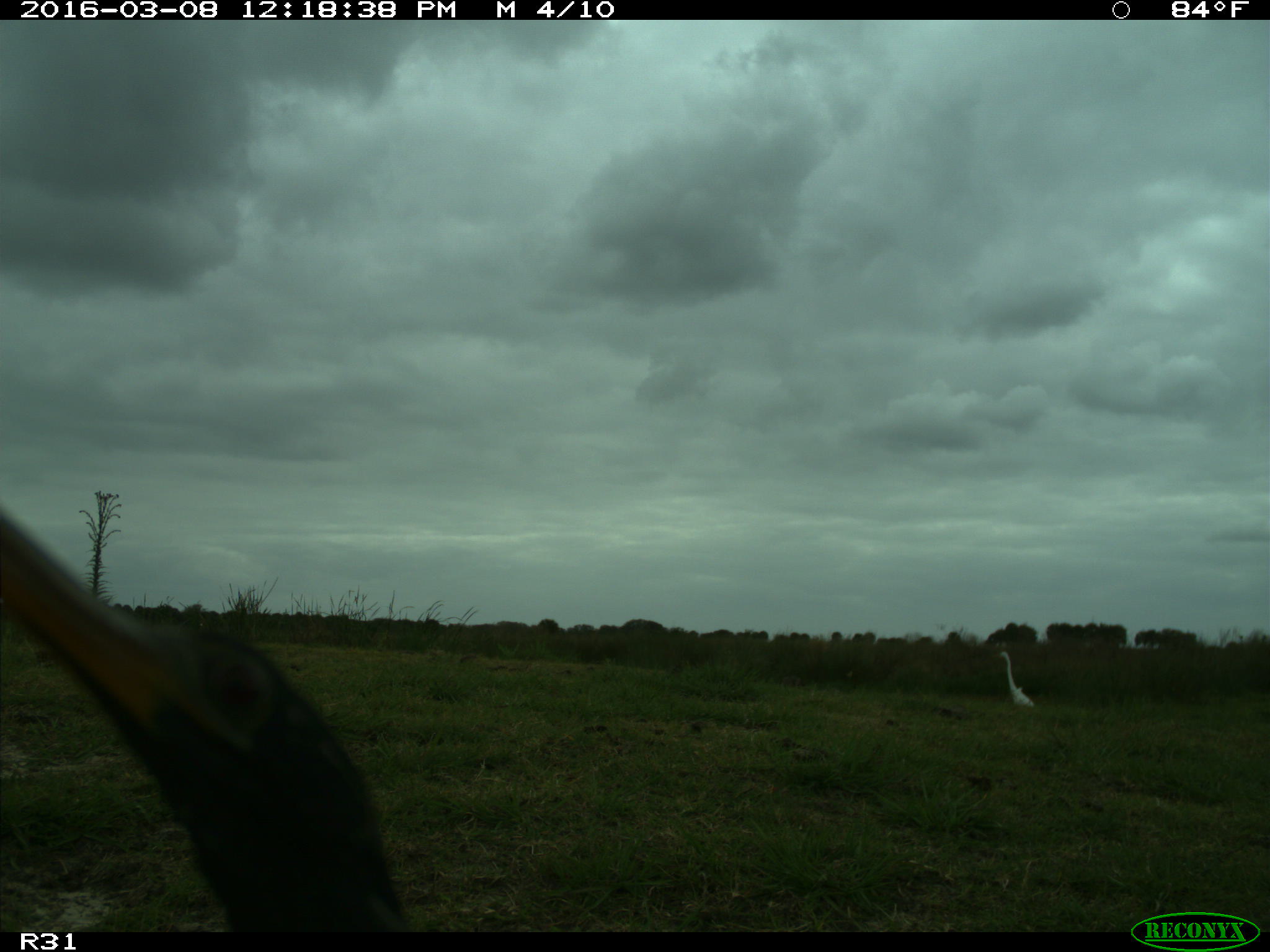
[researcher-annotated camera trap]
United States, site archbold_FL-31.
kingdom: Animalia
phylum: Chordata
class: Aves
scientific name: Aves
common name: birds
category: unidentified bird